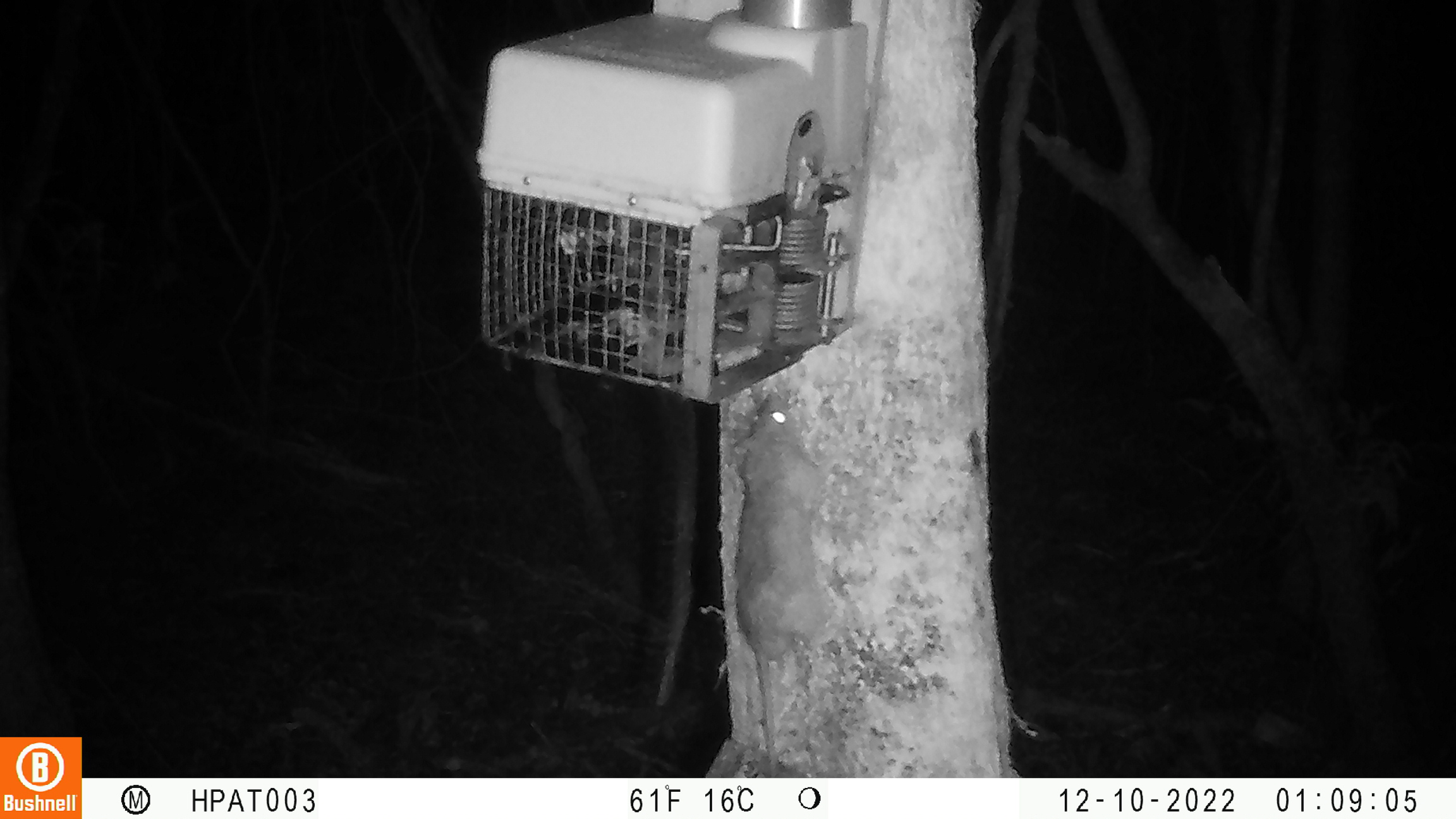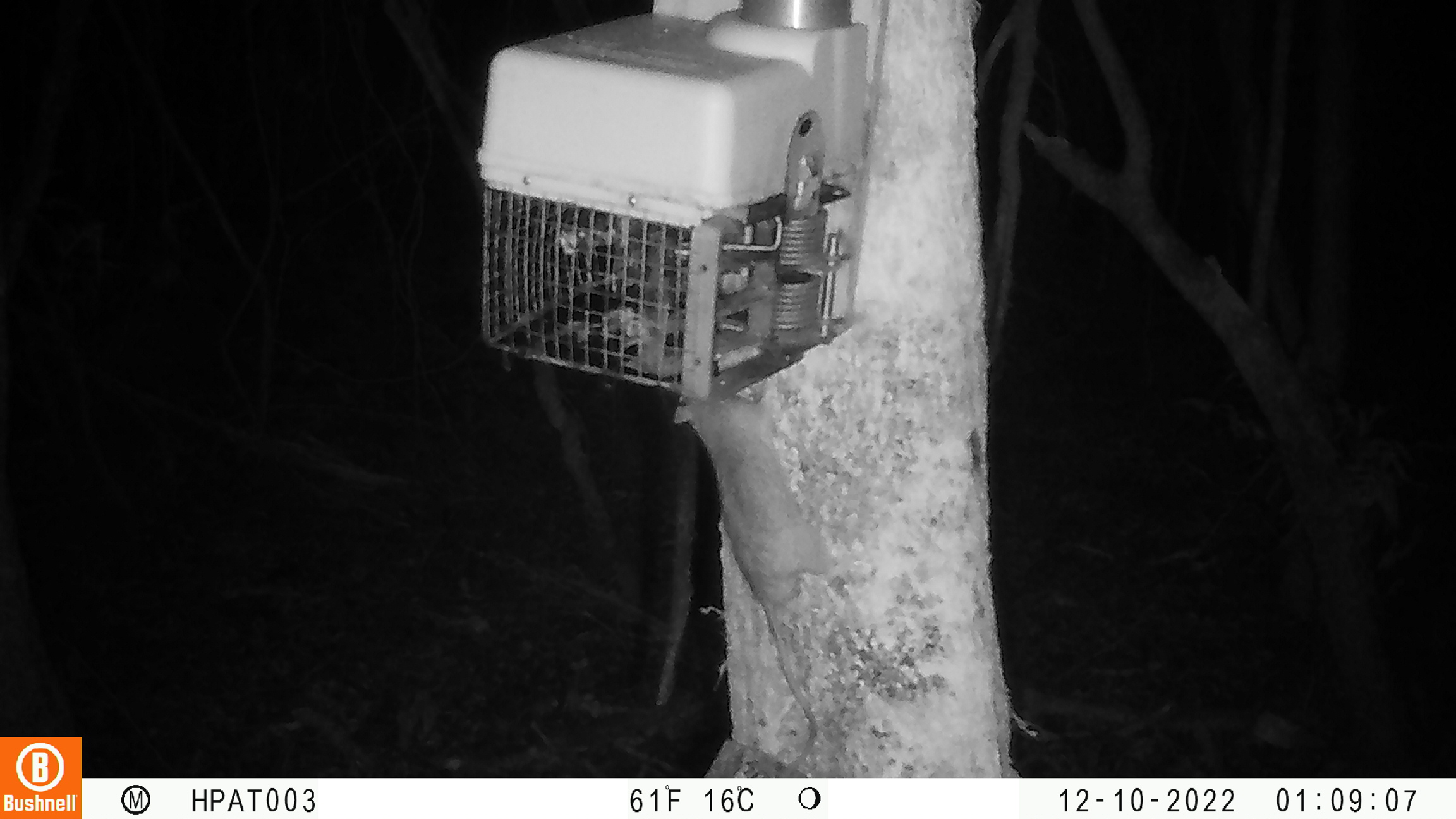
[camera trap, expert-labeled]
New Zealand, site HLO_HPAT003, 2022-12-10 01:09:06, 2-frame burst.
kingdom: Animalia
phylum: Chordata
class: Mammalia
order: Rodentia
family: Muridae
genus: Rattus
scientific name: Rattus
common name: rat